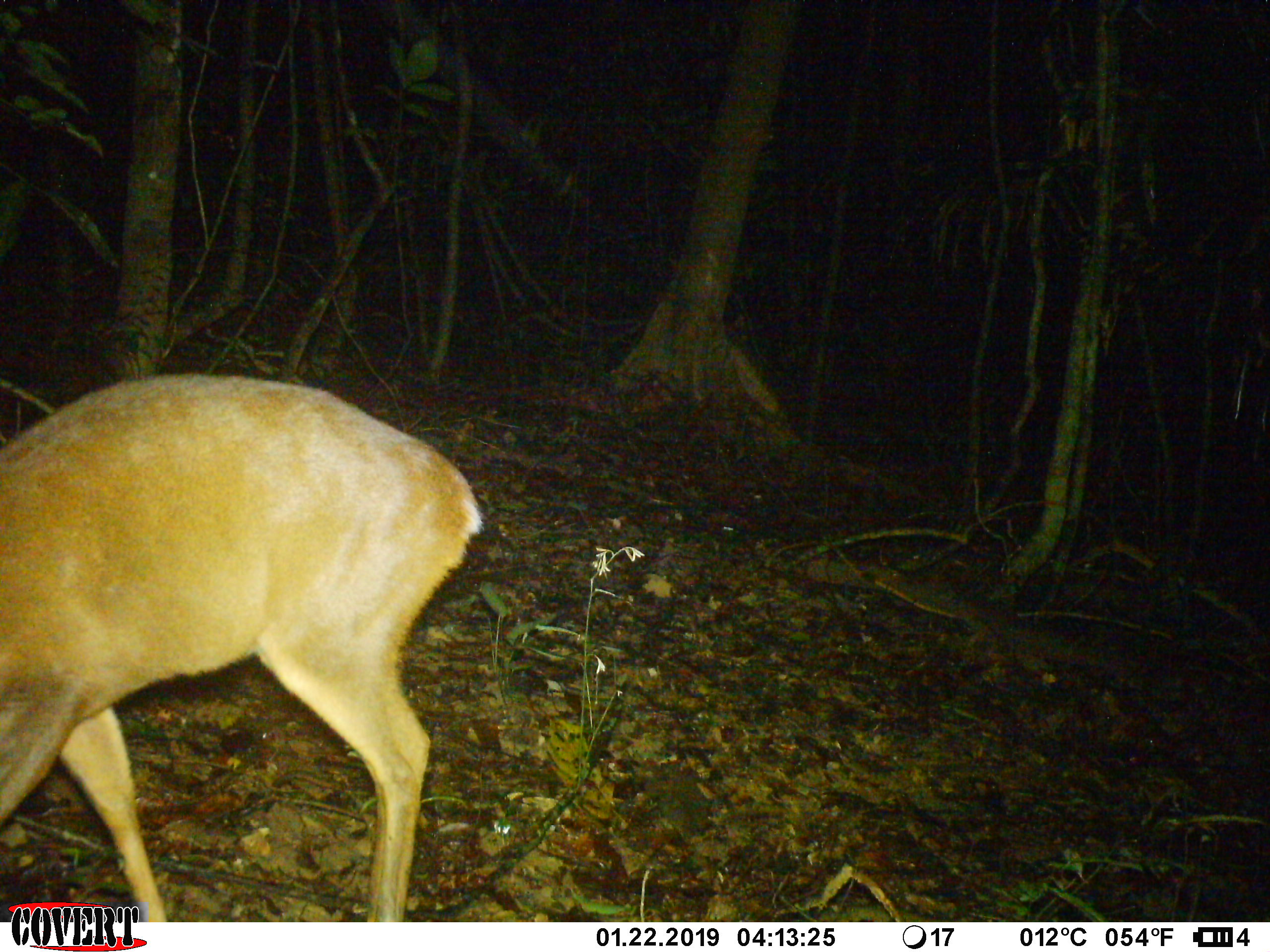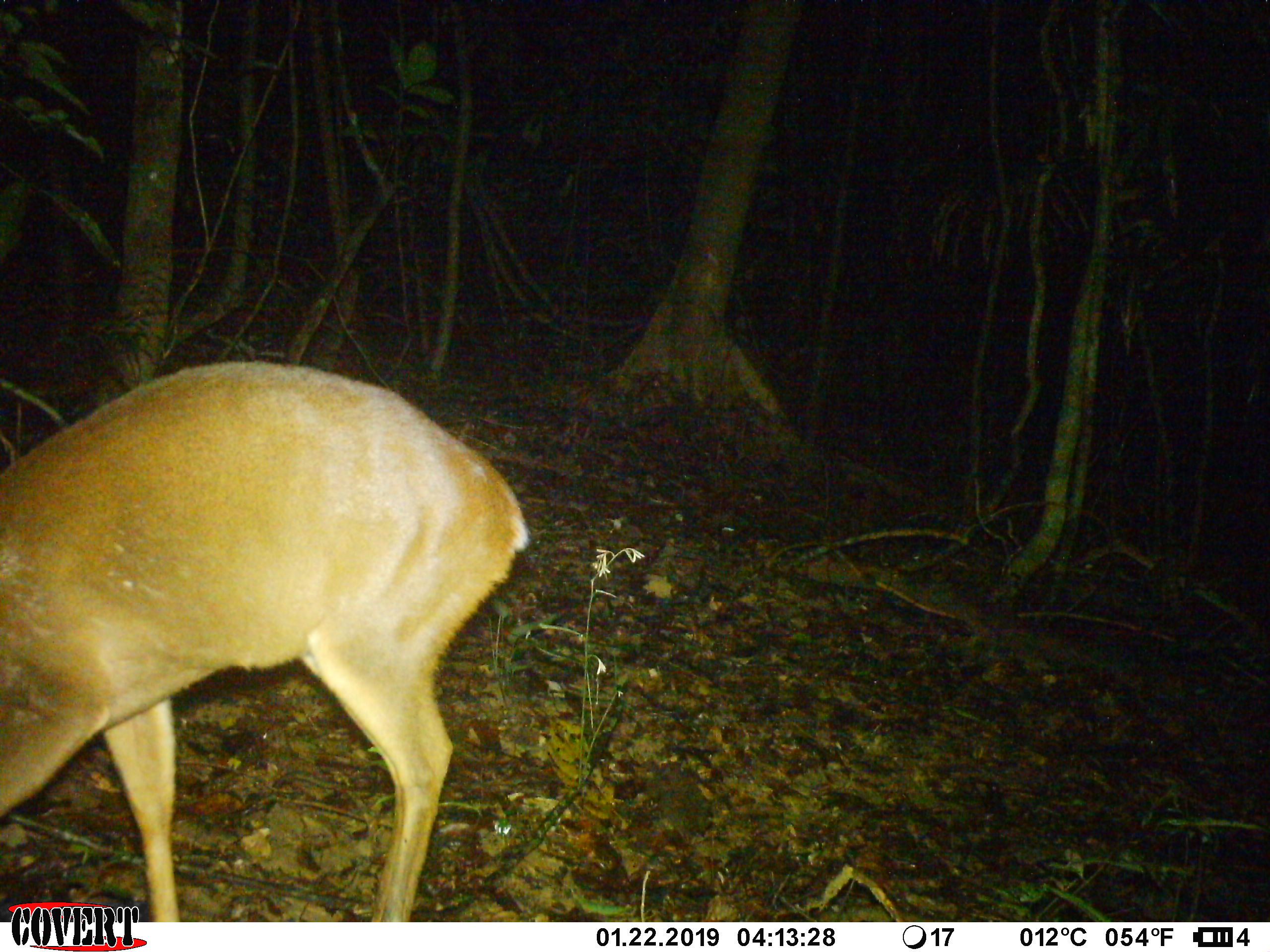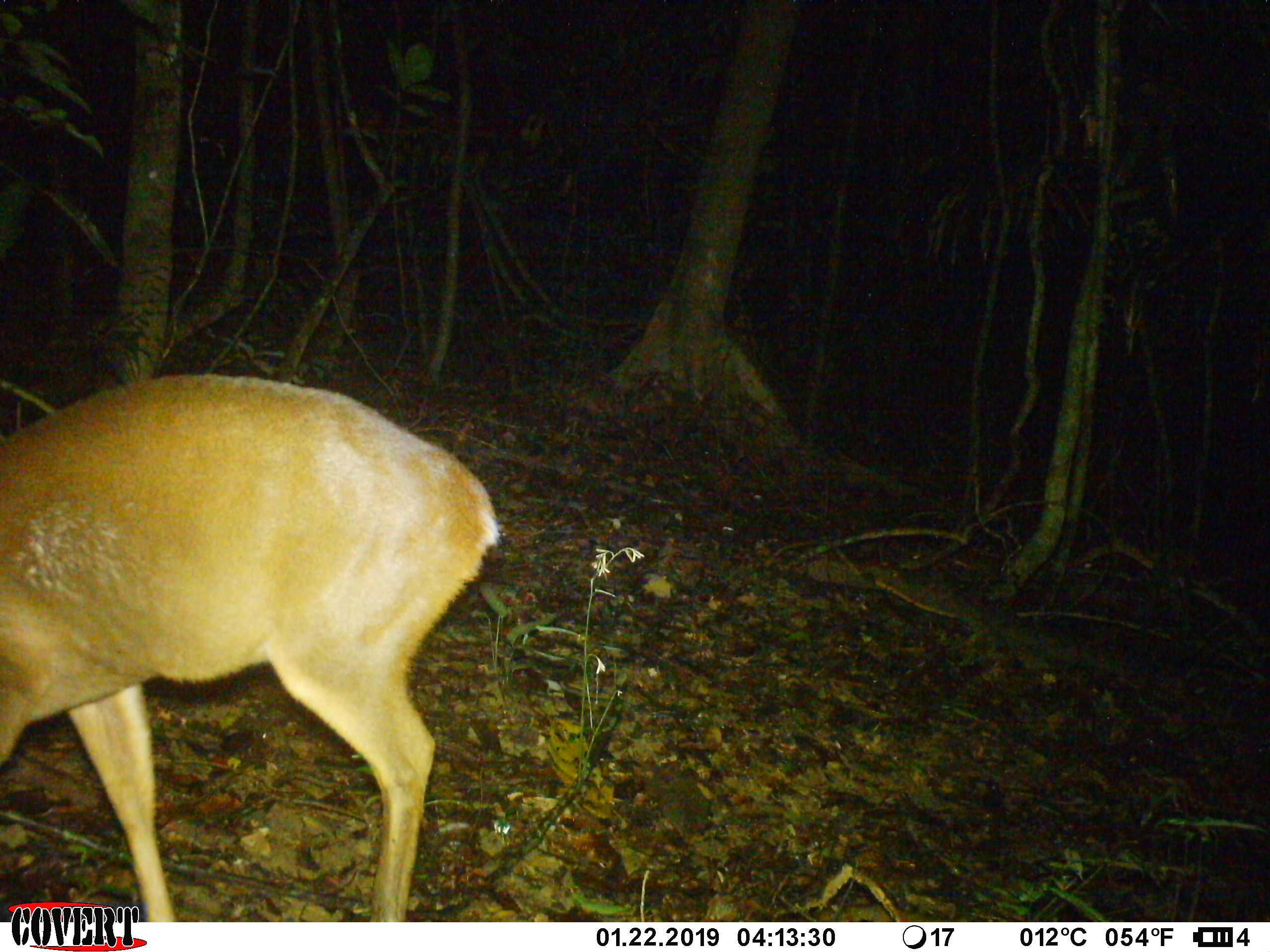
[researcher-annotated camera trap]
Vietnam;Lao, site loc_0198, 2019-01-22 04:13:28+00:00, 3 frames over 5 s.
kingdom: Animalia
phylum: Chordata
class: Mammalia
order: Artiodactyla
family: Cervidae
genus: Muntiacus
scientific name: Muntiacus vuquangensis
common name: large-antlered muntjac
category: large antlered muntjac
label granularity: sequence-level